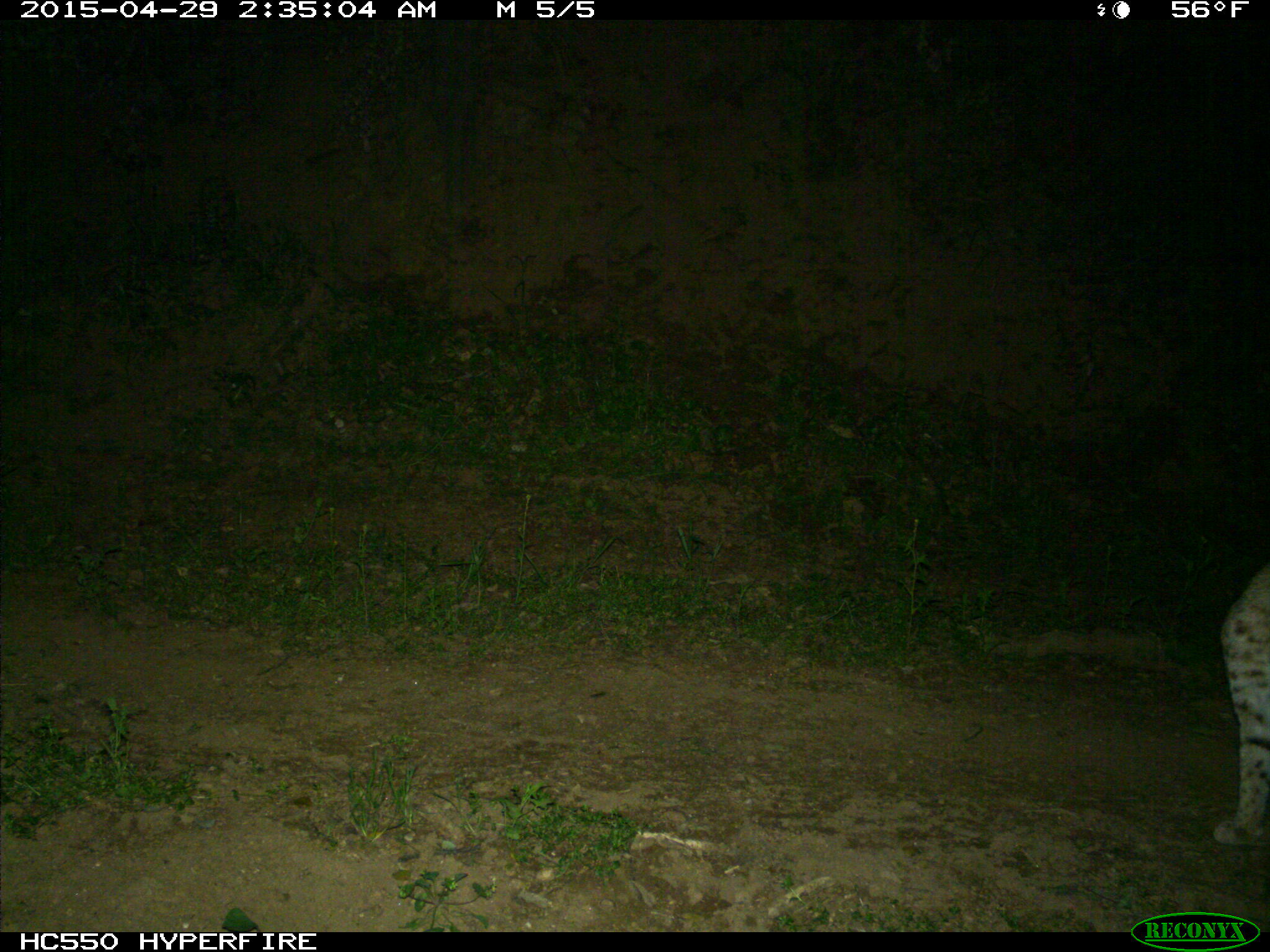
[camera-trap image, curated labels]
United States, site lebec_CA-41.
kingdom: Animalia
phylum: Chordata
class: Mammalia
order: Carnivora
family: Felidae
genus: Lynx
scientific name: Lynx rufus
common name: bobcat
Lynx rufus (bobcat).